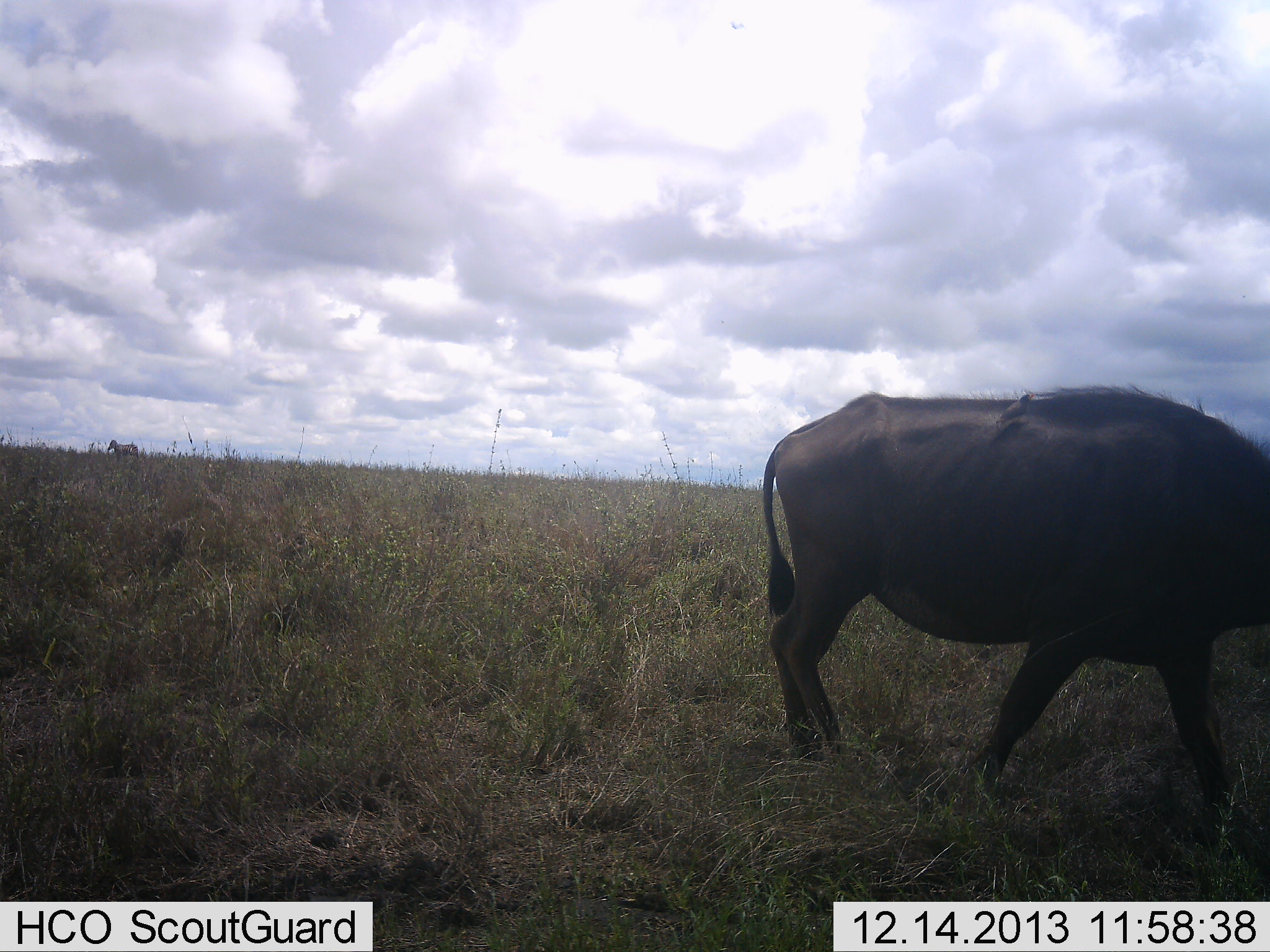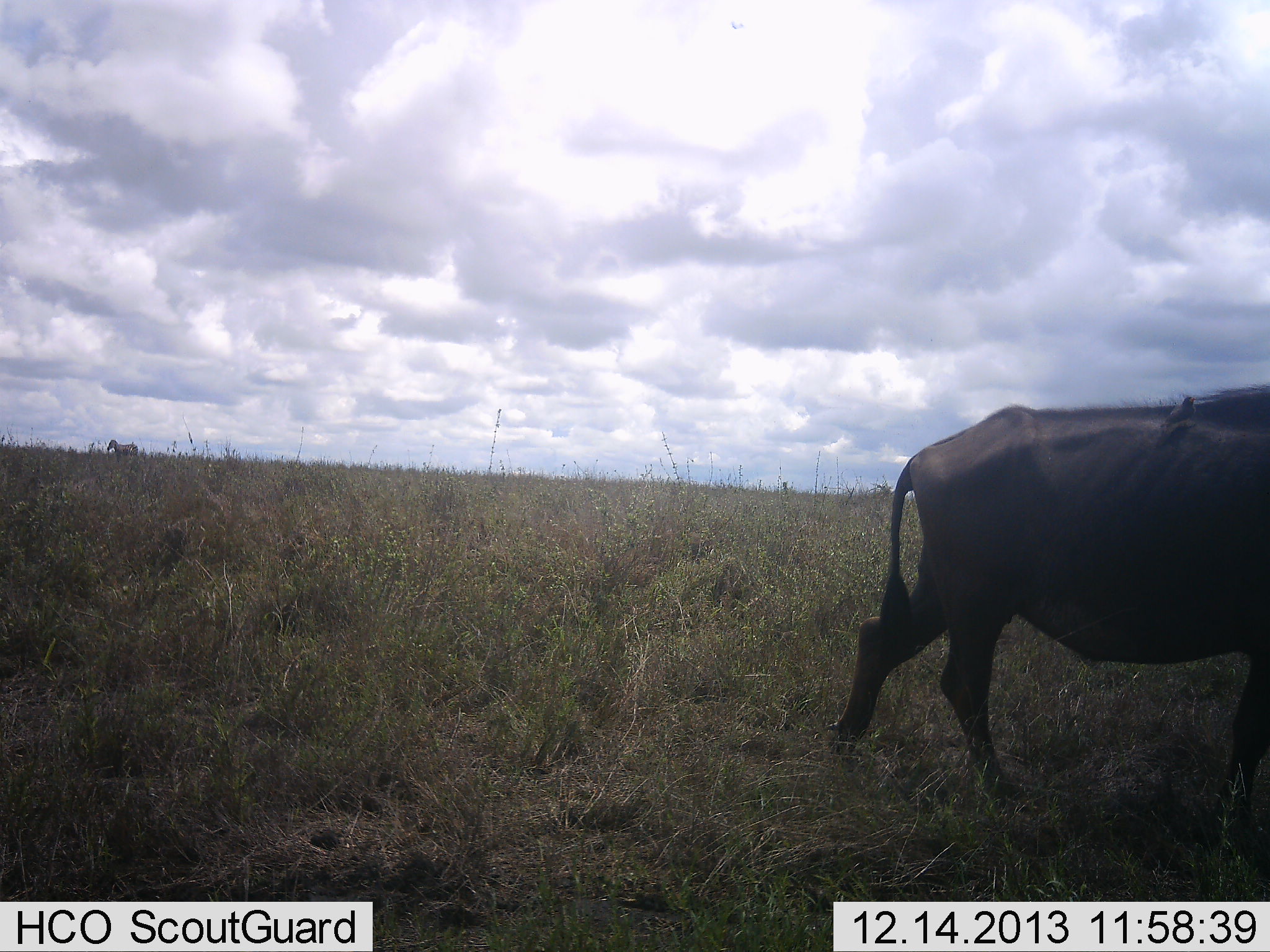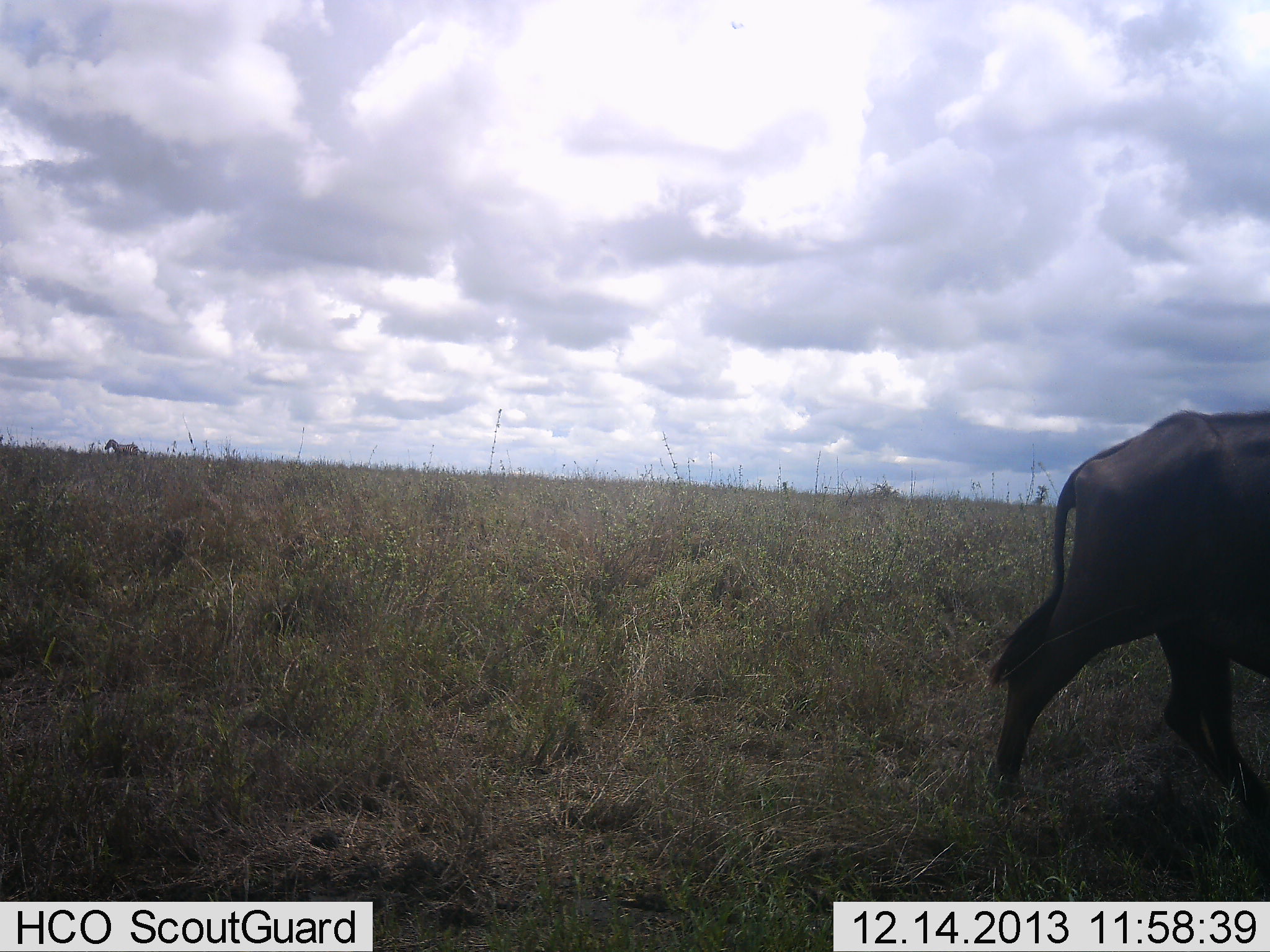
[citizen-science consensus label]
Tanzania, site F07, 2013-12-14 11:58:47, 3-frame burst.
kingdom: Animalia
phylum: Chordata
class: Mammalia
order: Artiodactyla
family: Bovidae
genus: Connochaetes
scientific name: Connochaetes taurinus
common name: blue wildebeest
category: wildebeest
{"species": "wildebeest (blue wildebeest) (Connochaetes taurinus)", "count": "1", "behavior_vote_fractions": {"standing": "27%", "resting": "0%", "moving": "93%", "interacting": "0%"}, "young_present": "0%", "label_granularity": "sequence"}